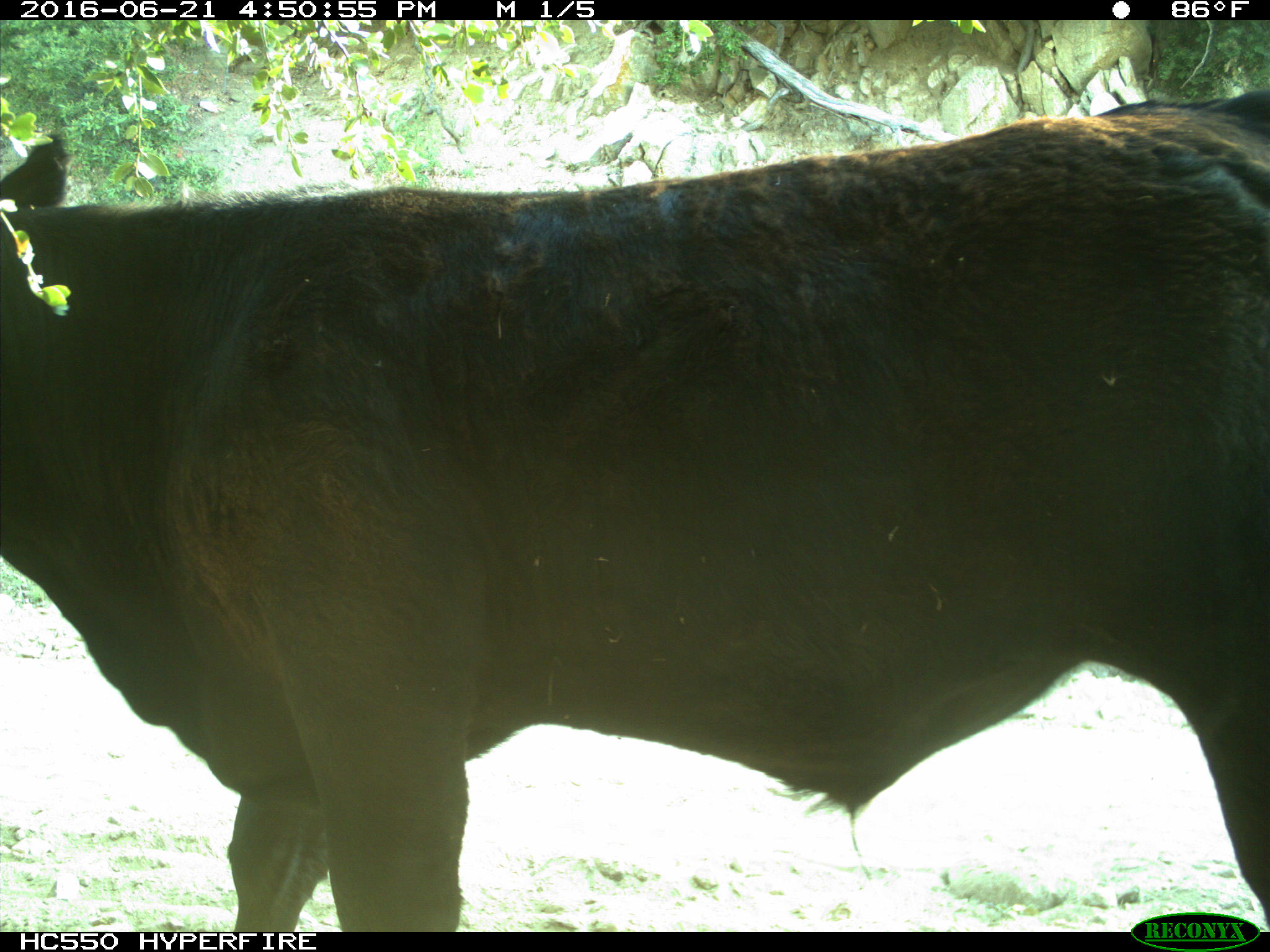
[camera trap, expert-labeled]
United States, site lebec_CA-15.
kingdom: Animalia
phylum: Chordata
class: Mammalia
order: Artiodactyla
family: Bovidae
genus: Bos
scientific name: Bos taurus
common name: domestic cow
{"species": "Bos taurus (domestic cow)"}